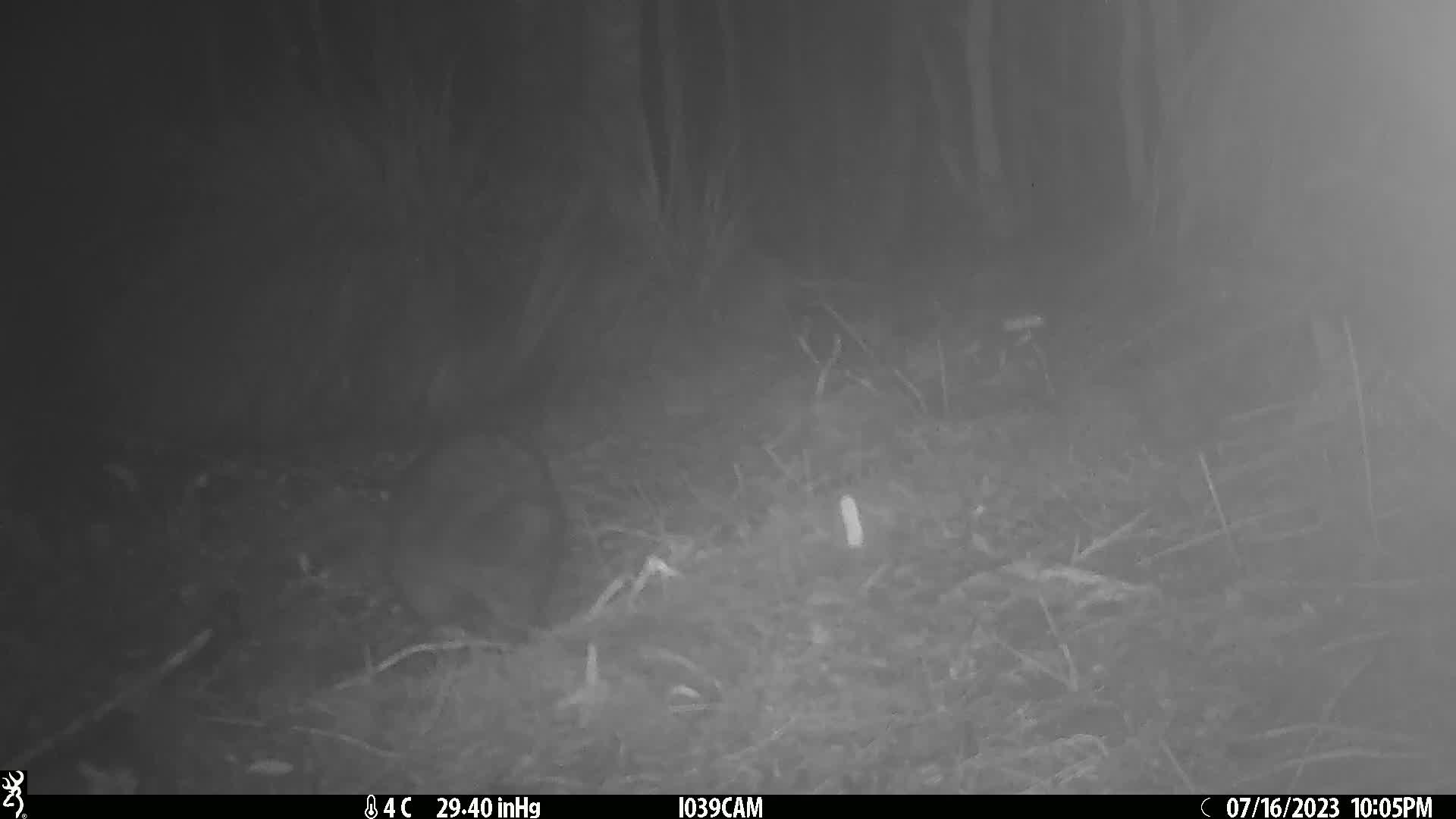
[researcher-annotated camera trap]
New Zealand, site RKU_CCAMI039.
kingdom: Animalia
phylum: Chordata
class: Mammalia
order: Diprotodontia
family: Phalangeridae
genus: Trichosurus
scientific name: Trichosurus vulpecula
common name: common brushtail possum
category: possum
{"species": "possum (common brushtail possum) (Trichosurus vulpecula)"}